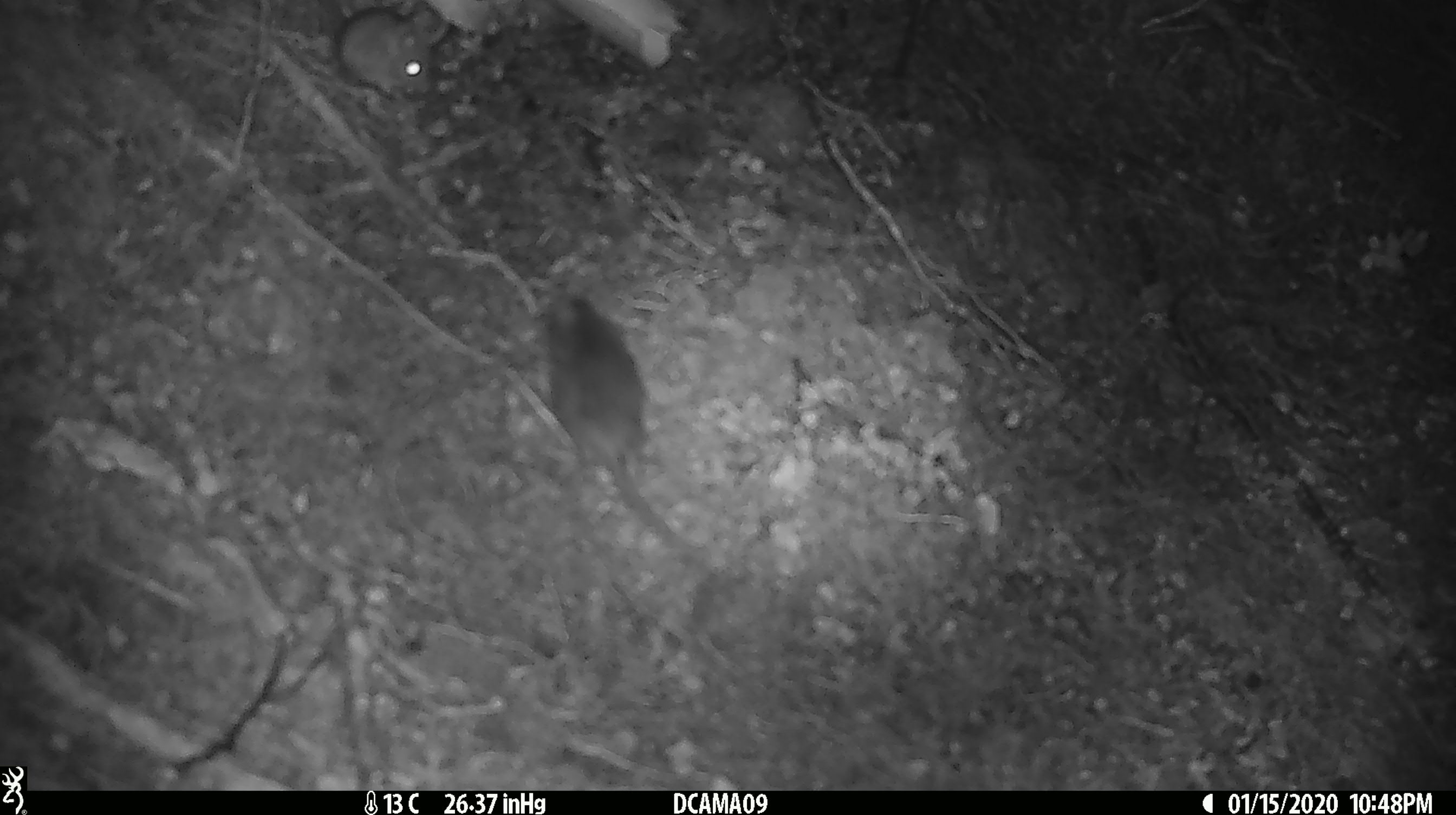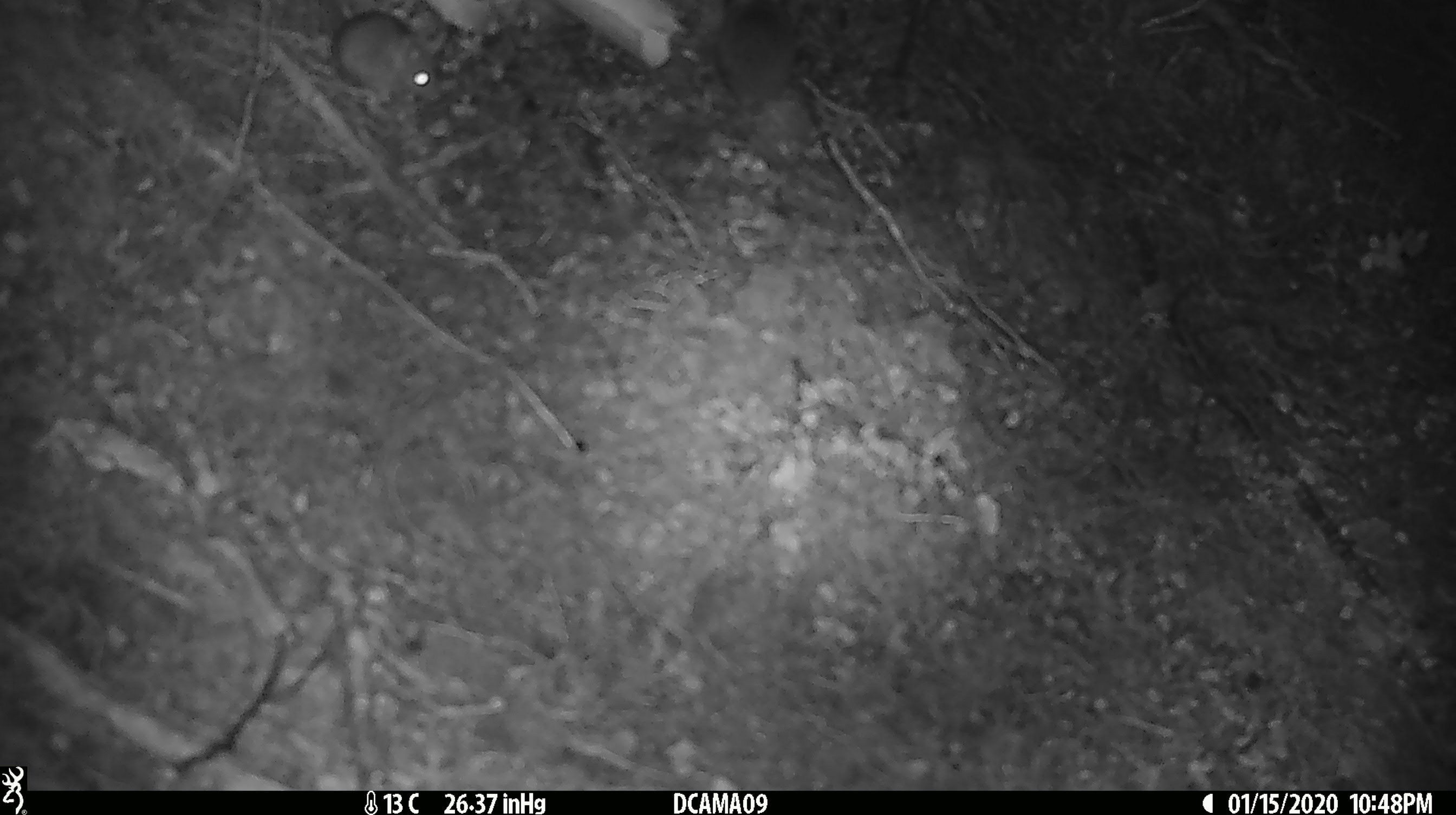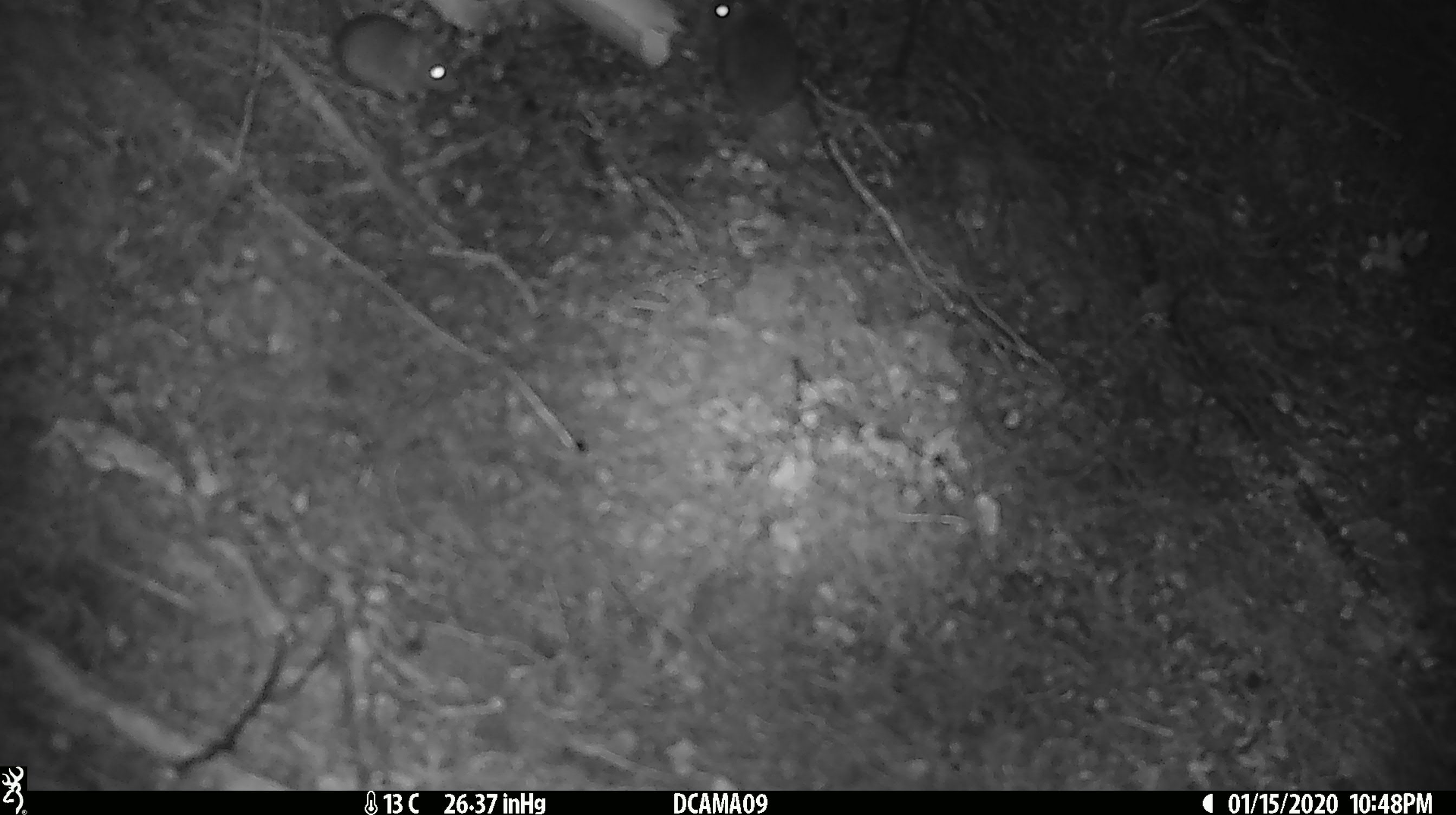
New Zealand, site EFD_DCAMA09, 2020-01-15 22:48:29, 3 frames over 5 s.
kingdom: Animalia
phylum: Chordata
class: Mammalia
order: Rodentia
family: Muridae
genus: Mus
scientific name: Mus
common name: mouse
Mouse (Mus).